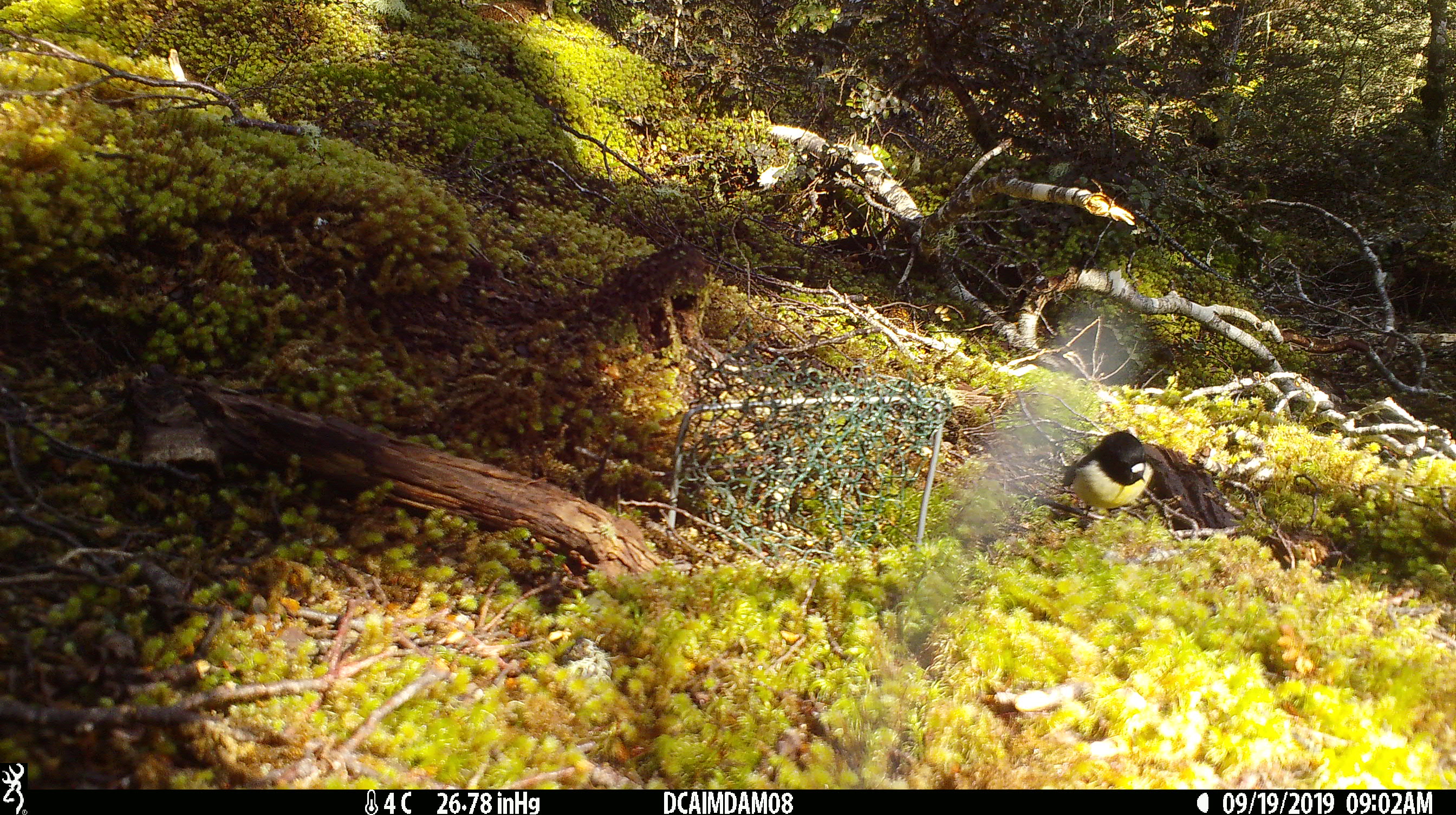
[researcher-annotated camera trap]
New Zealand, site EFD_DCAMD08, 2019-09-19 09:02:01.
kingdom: Animalia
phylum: Chordata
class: Aves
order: Passeriformes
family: Petroicidae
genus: Petroica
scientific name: Petroica macrocephala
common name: tomtit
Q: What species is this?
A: Tomtit (Petroica macrocephala).